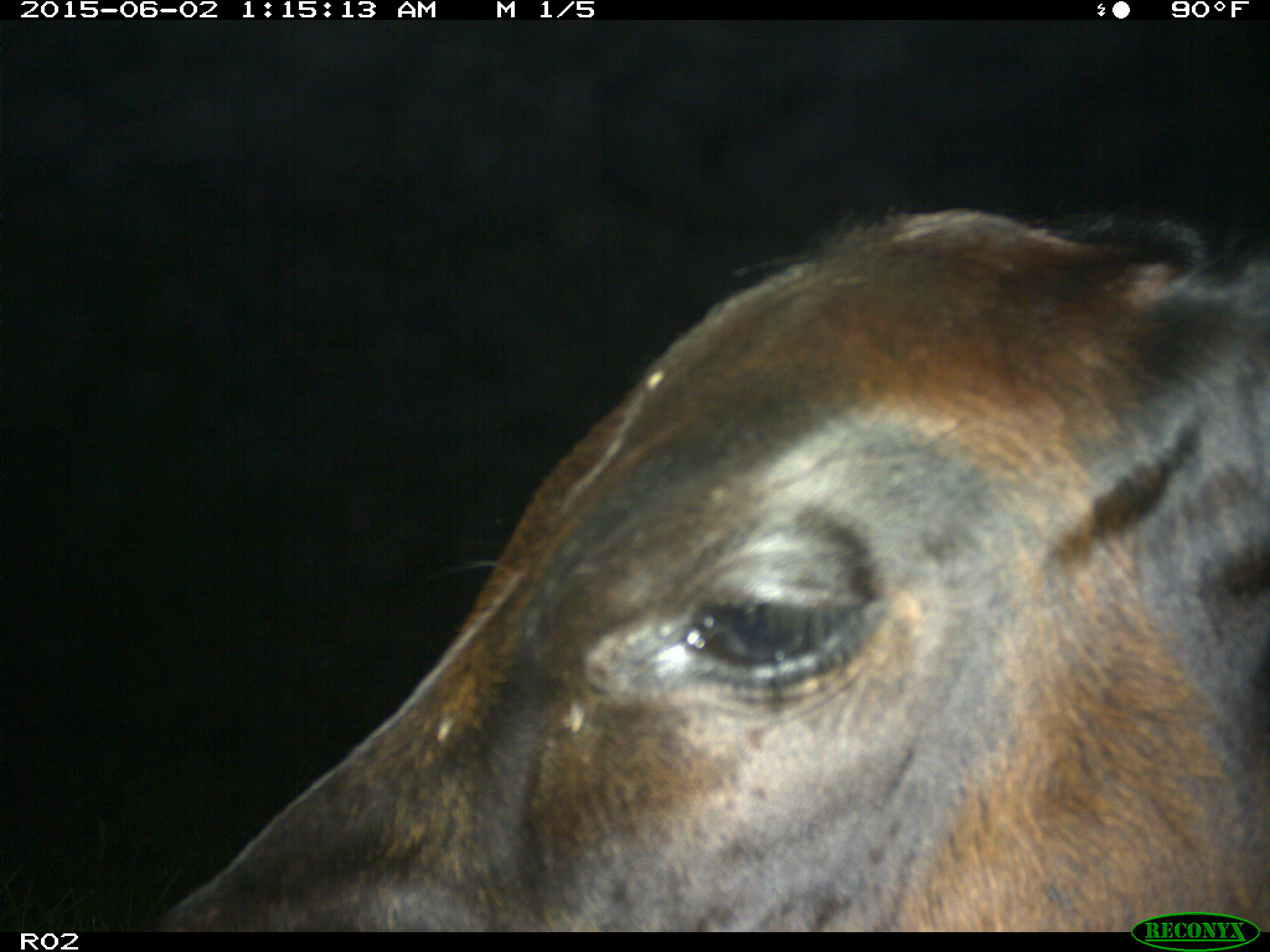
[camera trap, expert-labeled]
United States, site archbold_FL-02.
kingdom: Animalia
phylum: Chordata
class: Mammalia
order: Artiodactyla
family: Bovidae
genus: Bos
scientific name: Bos taurus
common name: domestic cow